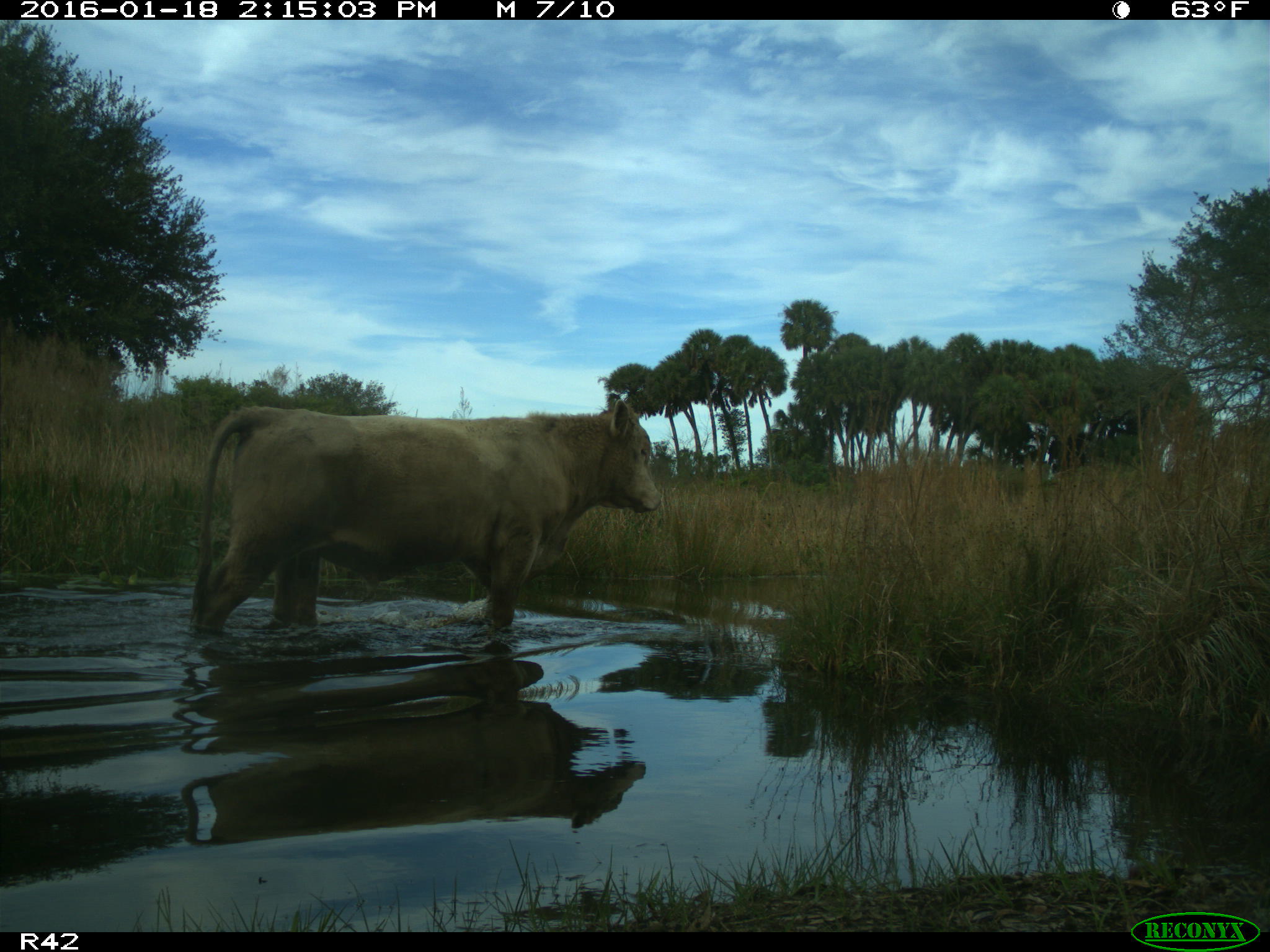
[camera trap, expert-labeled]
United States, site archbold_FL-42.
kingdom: Animalia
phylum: Chordata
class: Mammalia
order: Artiodactyla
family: Bovidae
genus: Bos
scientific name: Bos taurus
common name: domestic cow